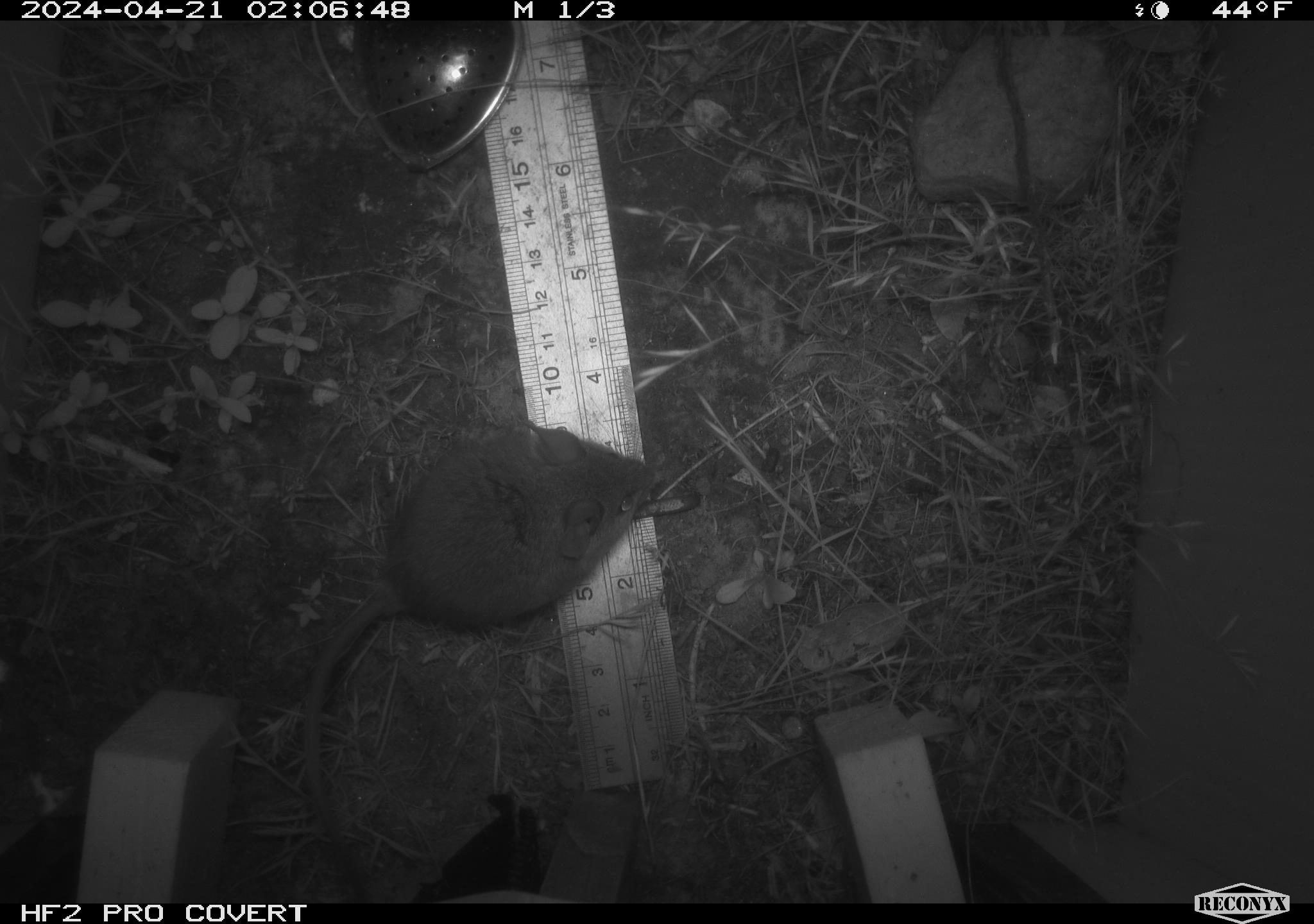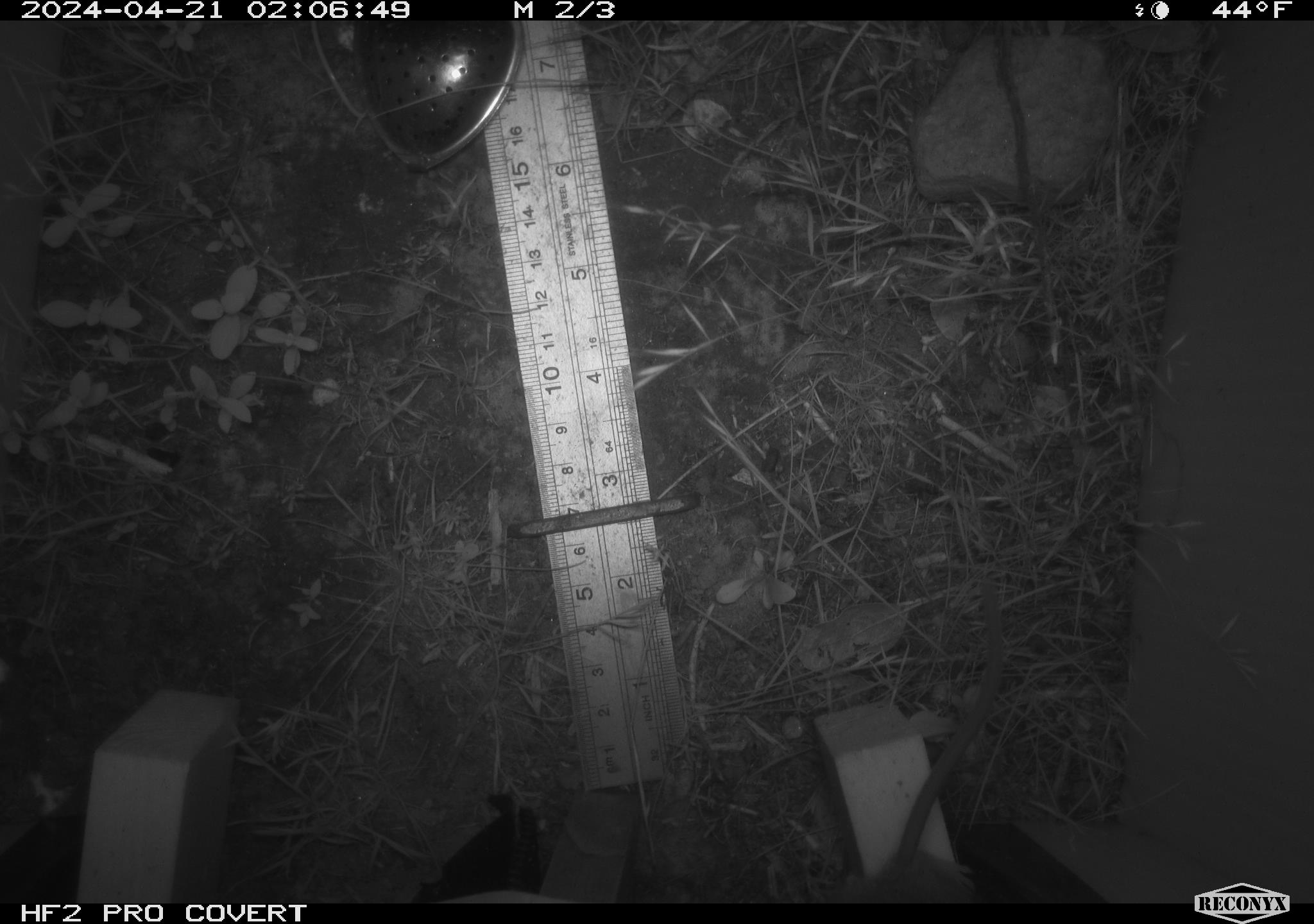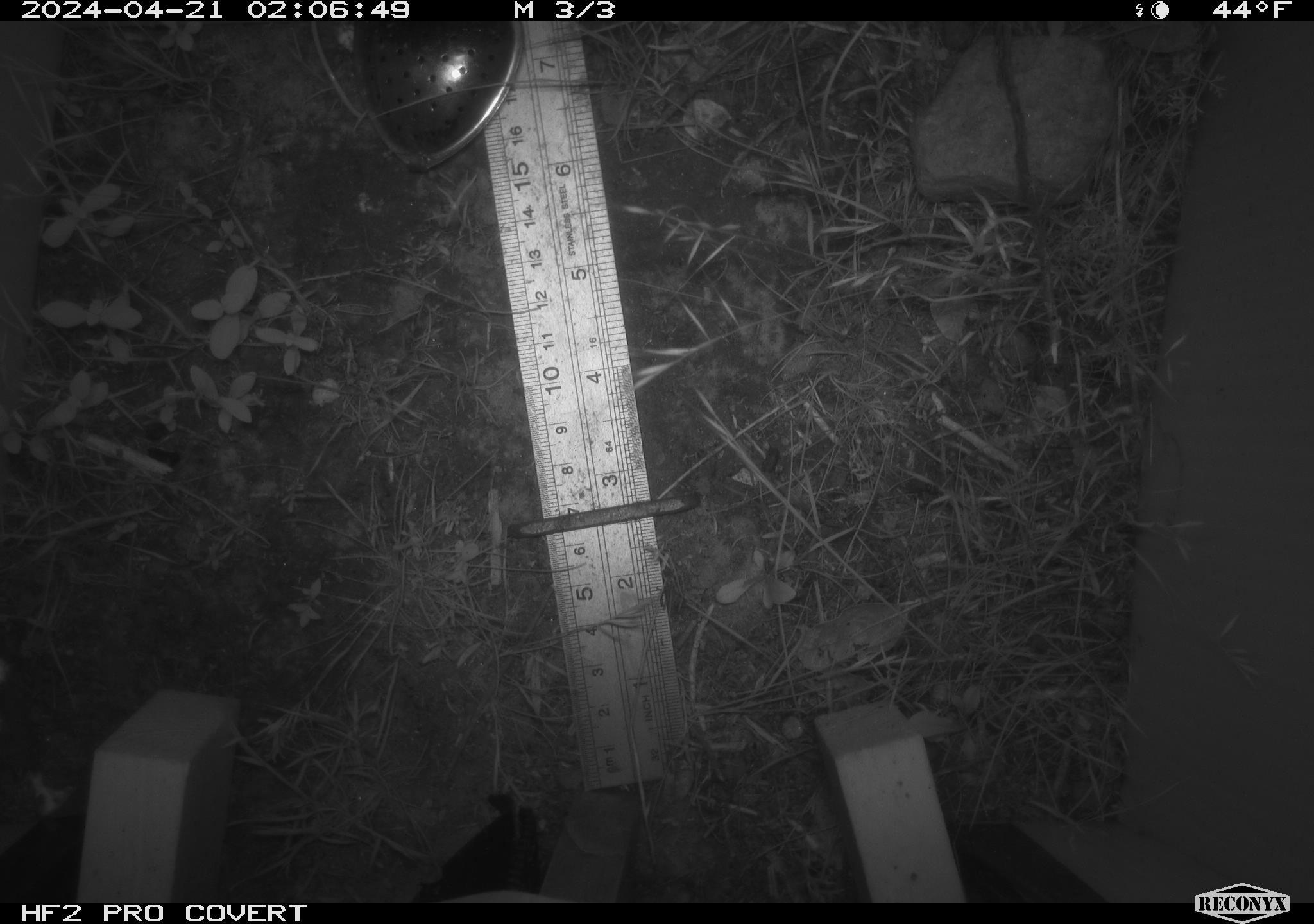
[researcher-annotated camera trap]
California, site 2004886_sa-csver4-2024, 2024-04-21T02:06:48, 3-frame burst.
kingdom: Animalia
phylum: Chordata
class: Mammalia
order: Rodentia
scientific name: Rodentia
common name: mouse species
Mouse species (Rodentia).